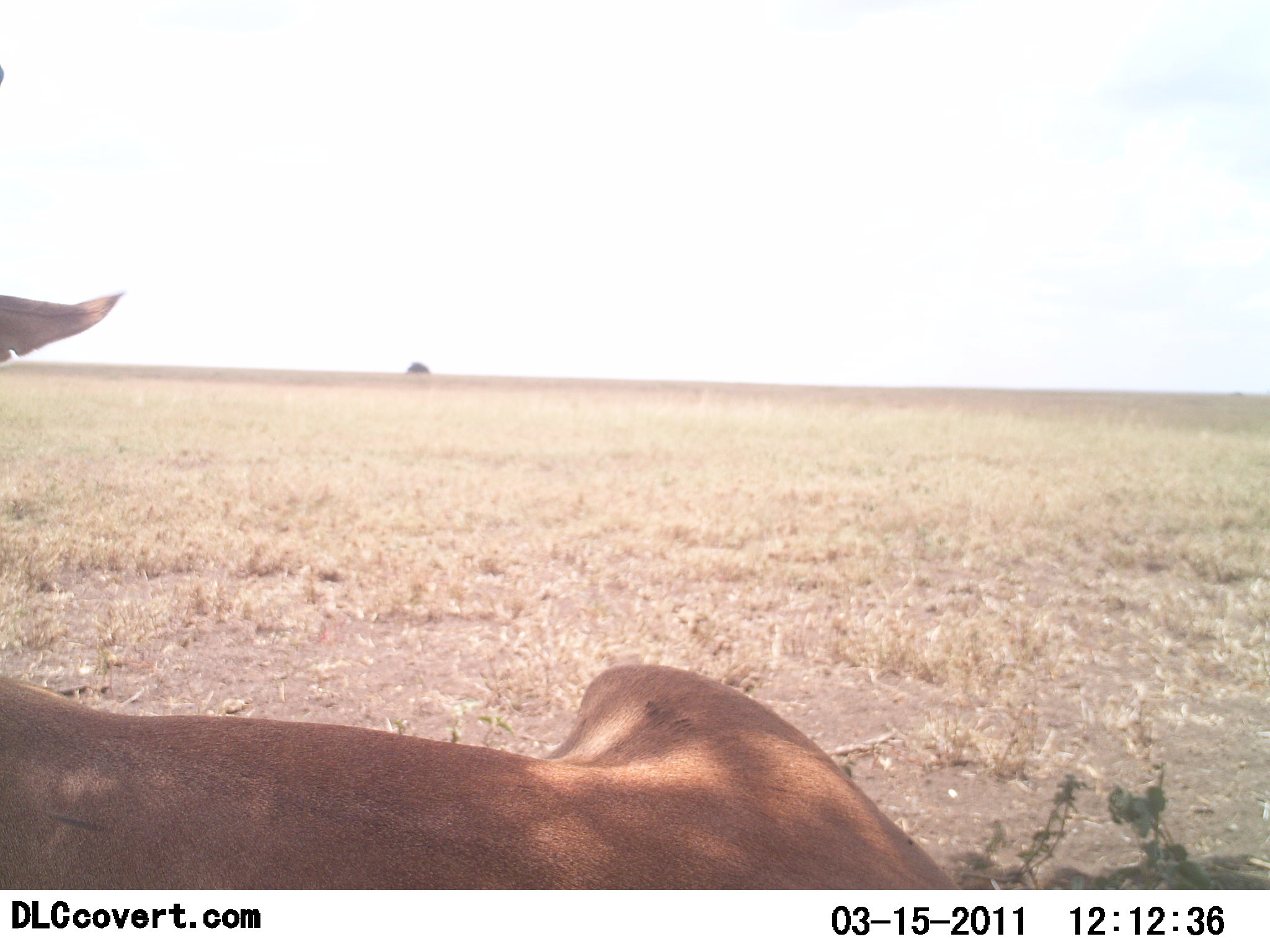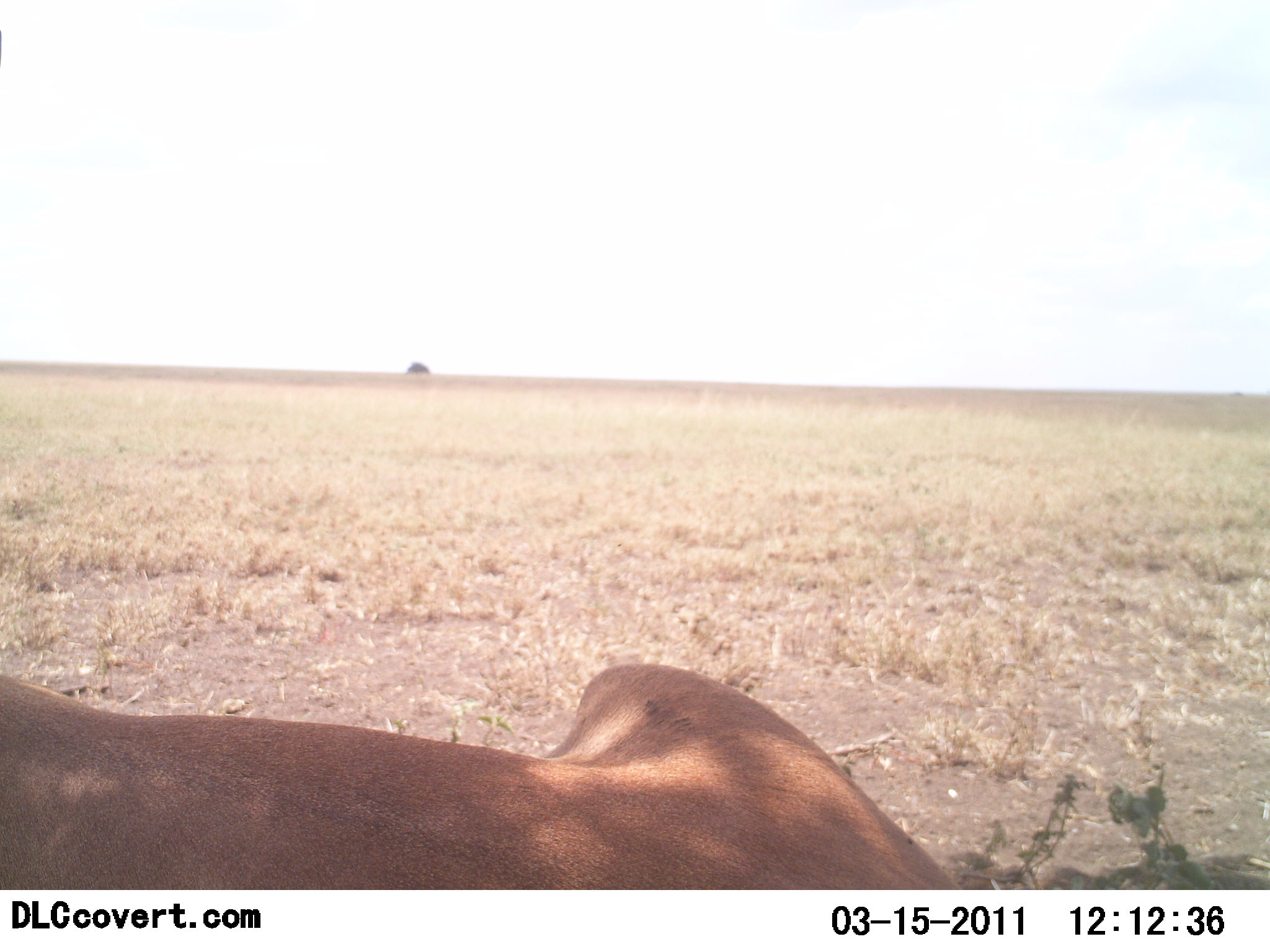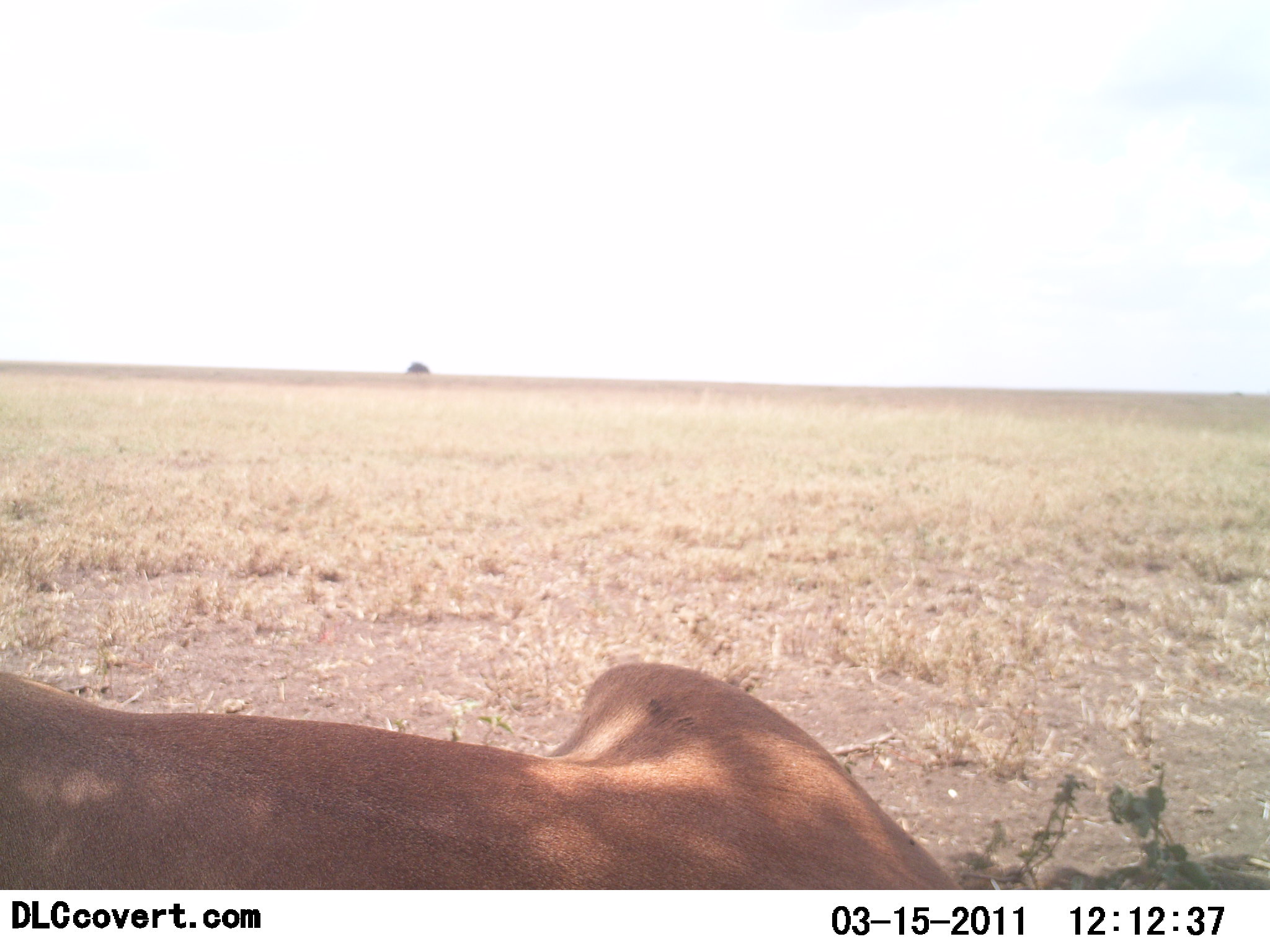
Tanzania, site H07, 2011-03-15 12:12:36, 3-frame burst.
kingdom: Animalia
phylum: Chordata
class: Mammalia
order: Artiodactyla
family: Bovidae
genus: Nanger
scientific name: Nanger granti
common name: grant's gazelle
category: gazellegrants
Gazellegrants (grant's gazelle) (Nanger granti), count 1. Behavior (volunteer vote fractions): standing 0%, resting 100%, moving 20%, interacting 0%. Young present (vote fraction): 0%. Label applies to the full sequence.